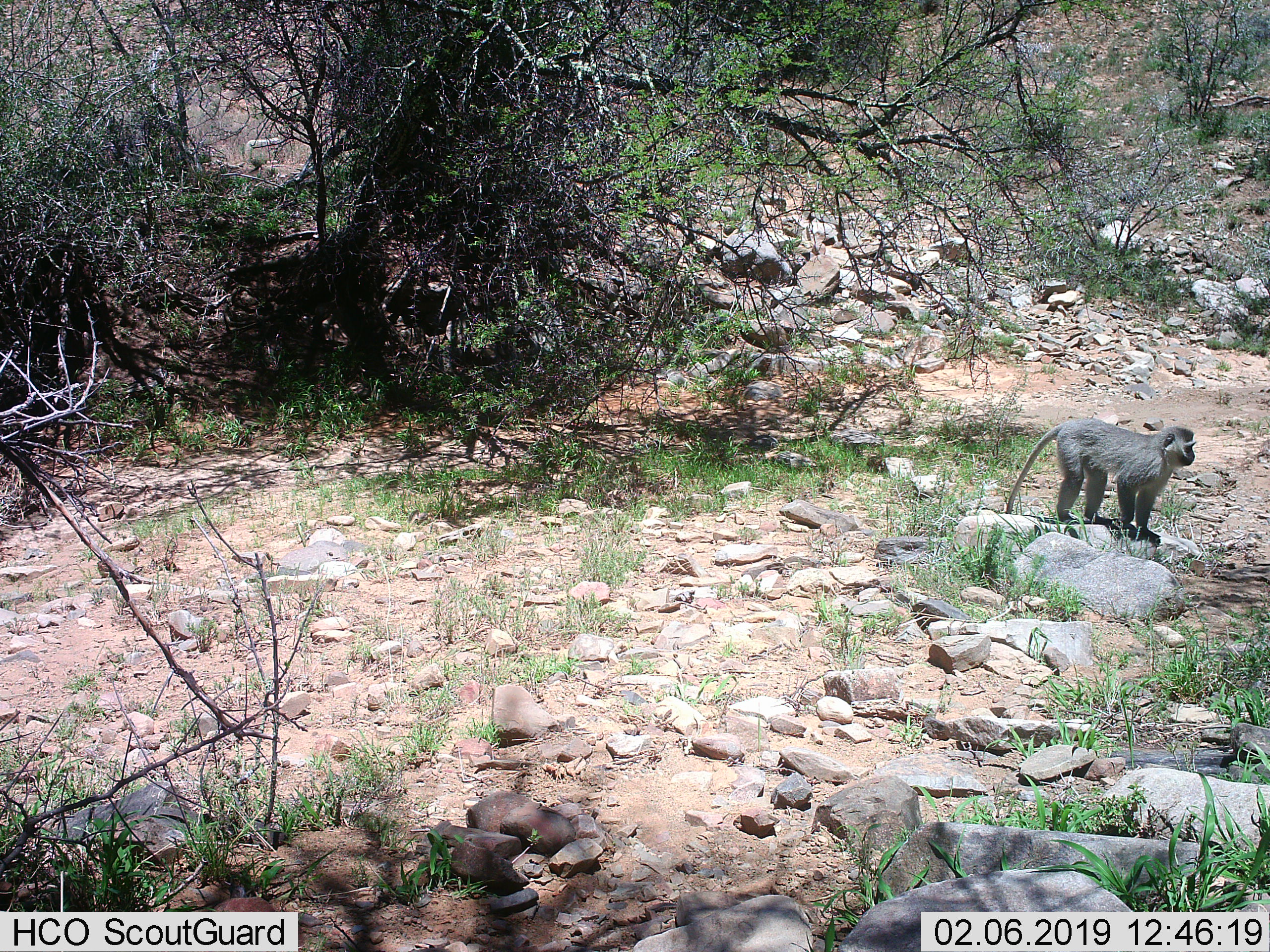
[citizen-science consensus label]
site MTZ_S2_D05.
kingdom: Animalia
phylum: Chordata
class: Mammalia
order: Primates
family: Cercopithecidae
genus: Chlorocebus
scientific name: Chlorocebus pygerythrus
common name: vervet monkey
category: monkeyvervet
Monkeyvervet (vervet monkey) (Chlorocebus pygerythrus), count 1. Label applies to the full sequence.